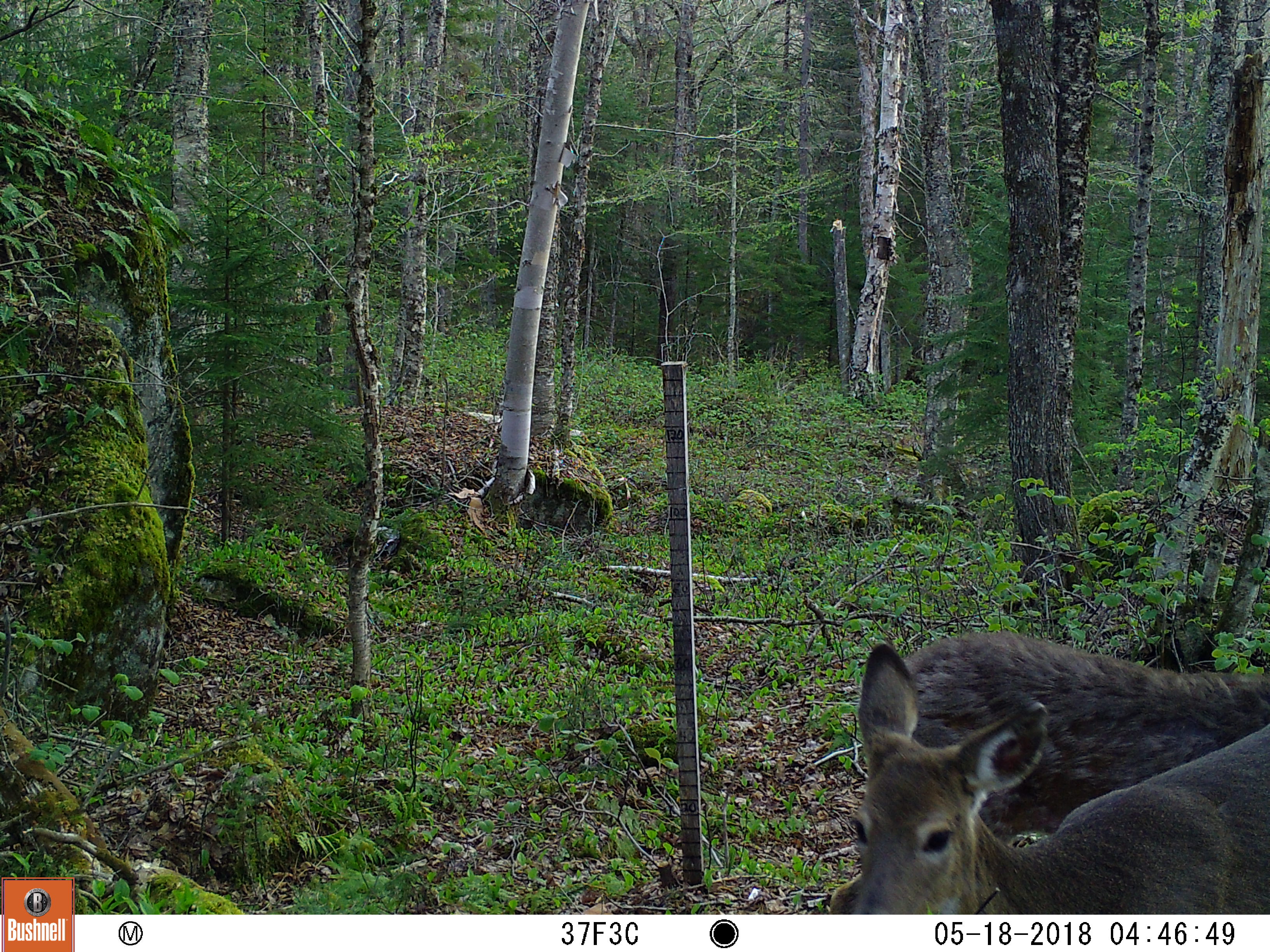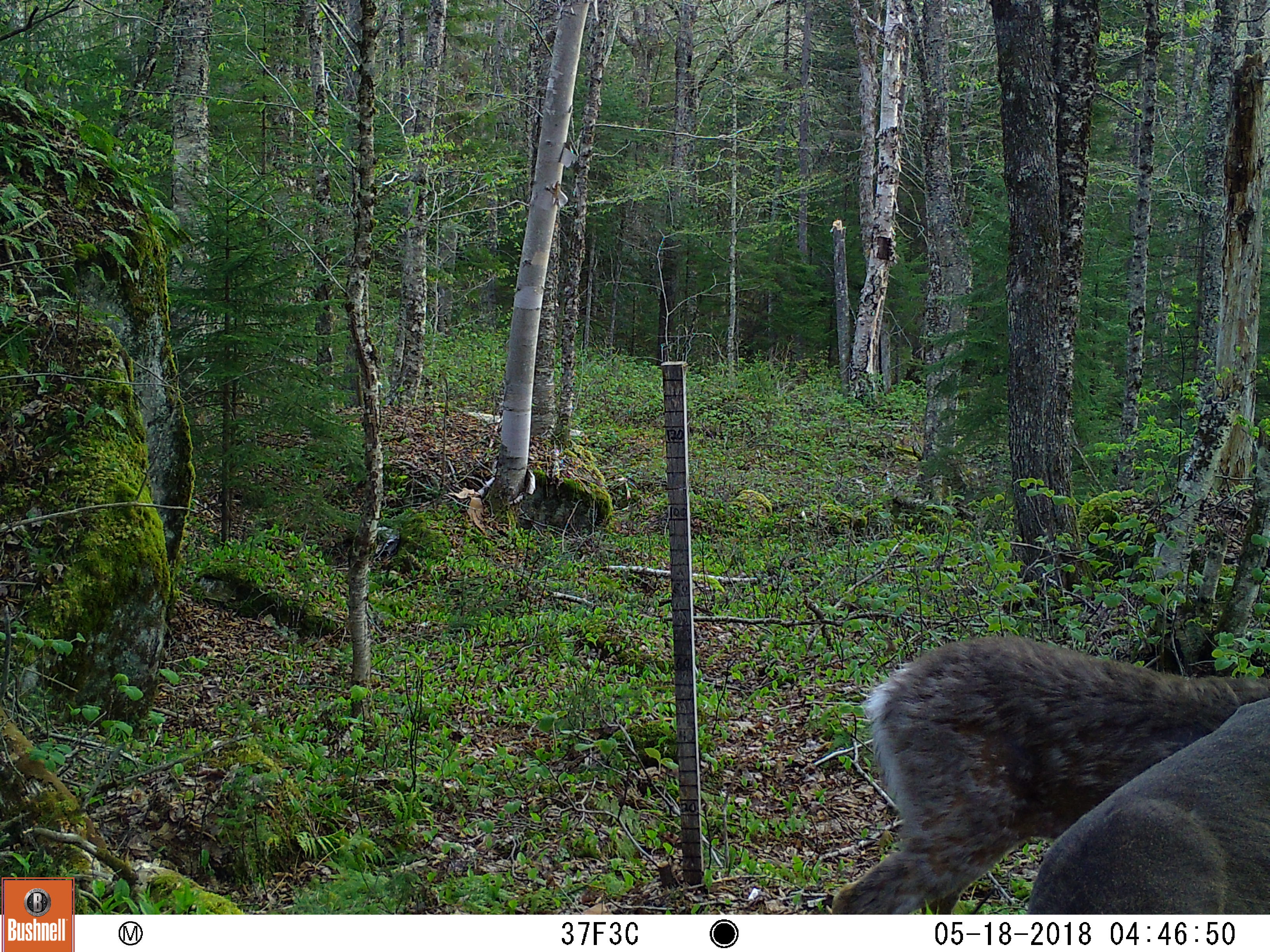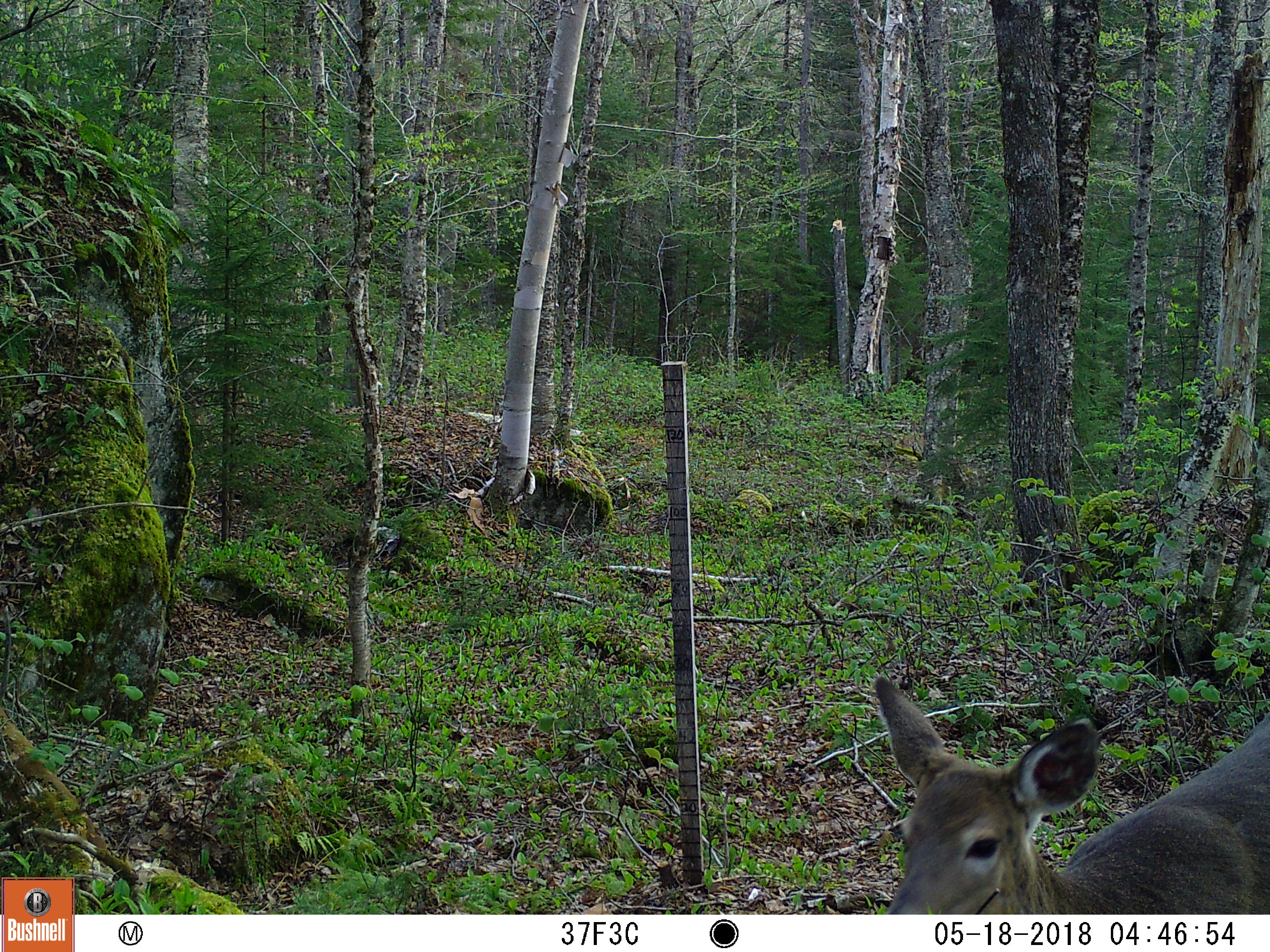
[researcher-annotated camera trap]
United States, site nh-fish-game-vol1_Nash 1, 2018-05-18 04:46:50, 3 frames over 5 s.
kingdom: Animalia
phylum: Chordata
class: Mammalia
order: Artiodactyla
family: Cervidae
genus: Odocoileus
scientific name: Odocoileus virginianus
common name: white-tailed deer